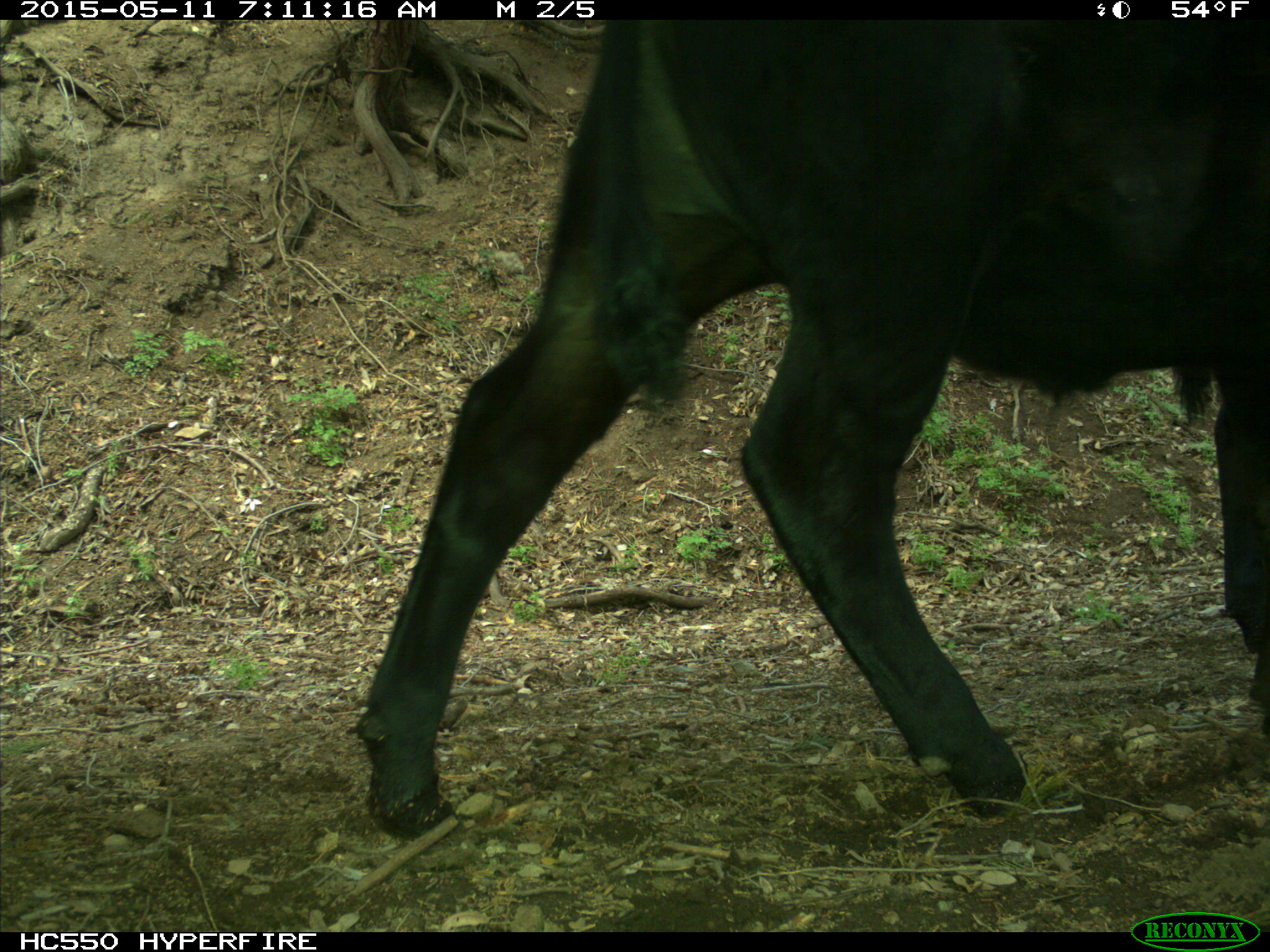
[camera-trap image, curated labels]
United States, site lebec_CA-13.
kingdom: Animalia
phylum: Chordata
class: Mammalia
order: Artiodactyla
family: Bovidae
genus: Bos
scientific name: Bos taurus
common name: domestic cow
Bos taurus (domestic cow).